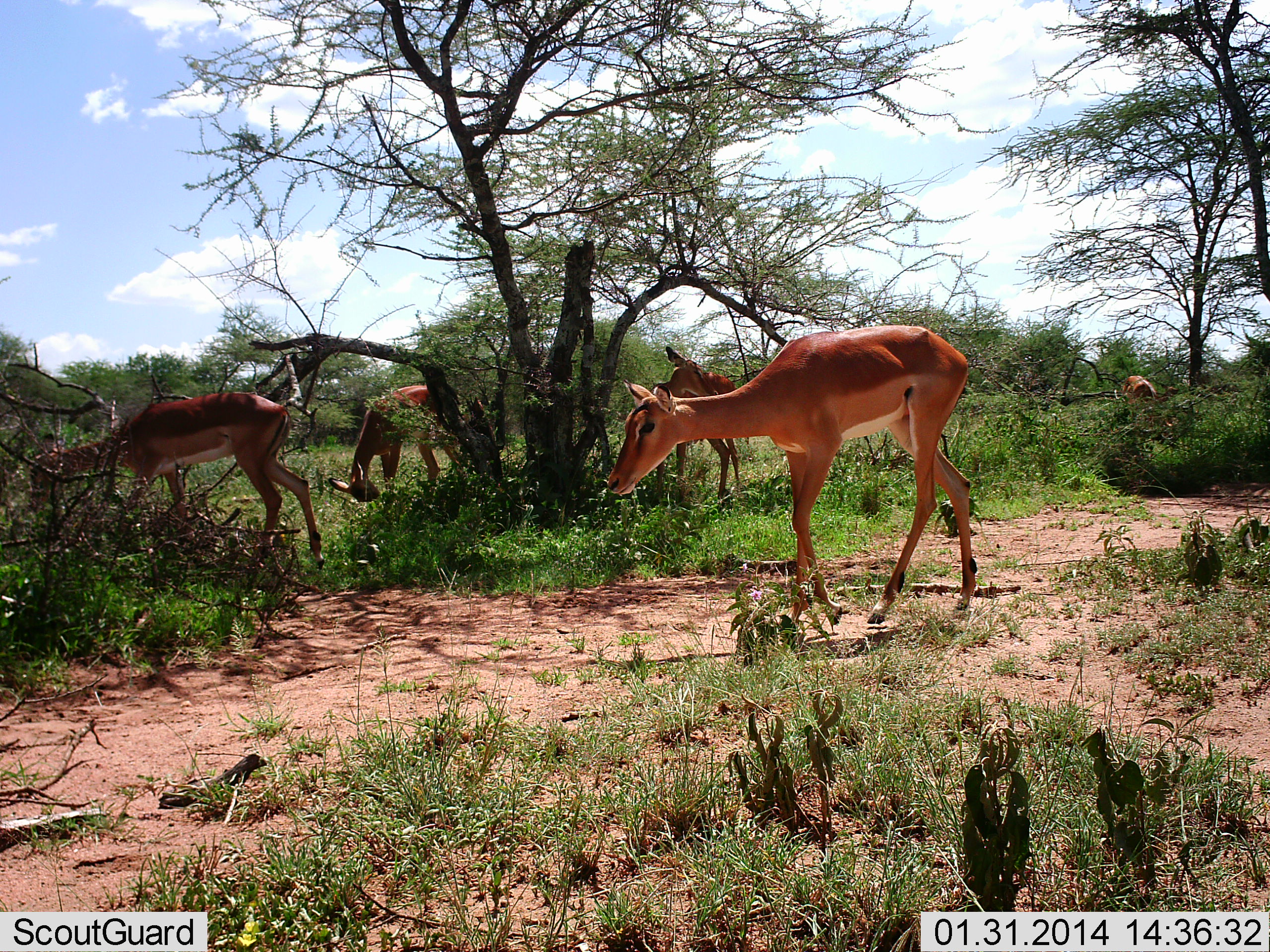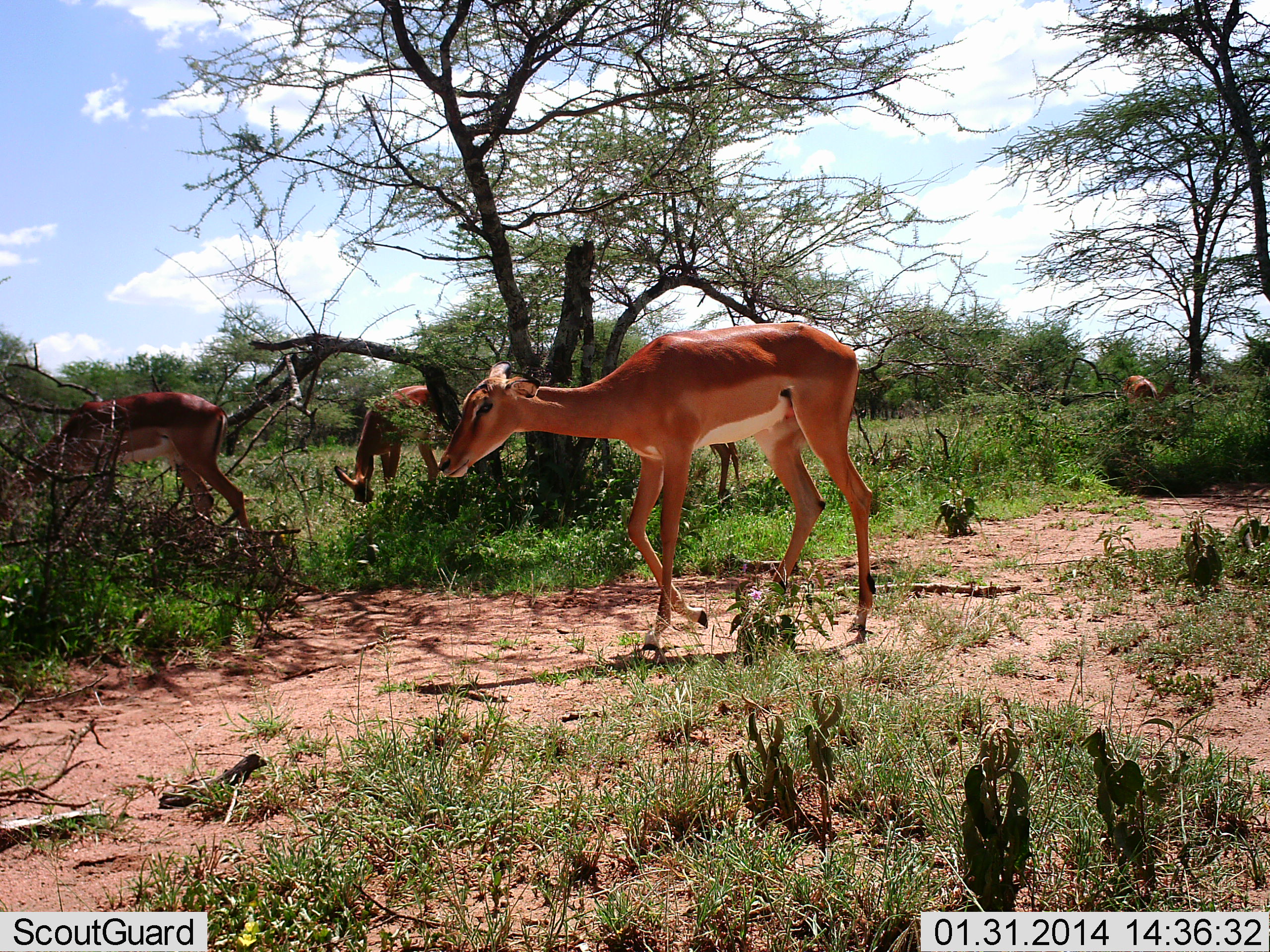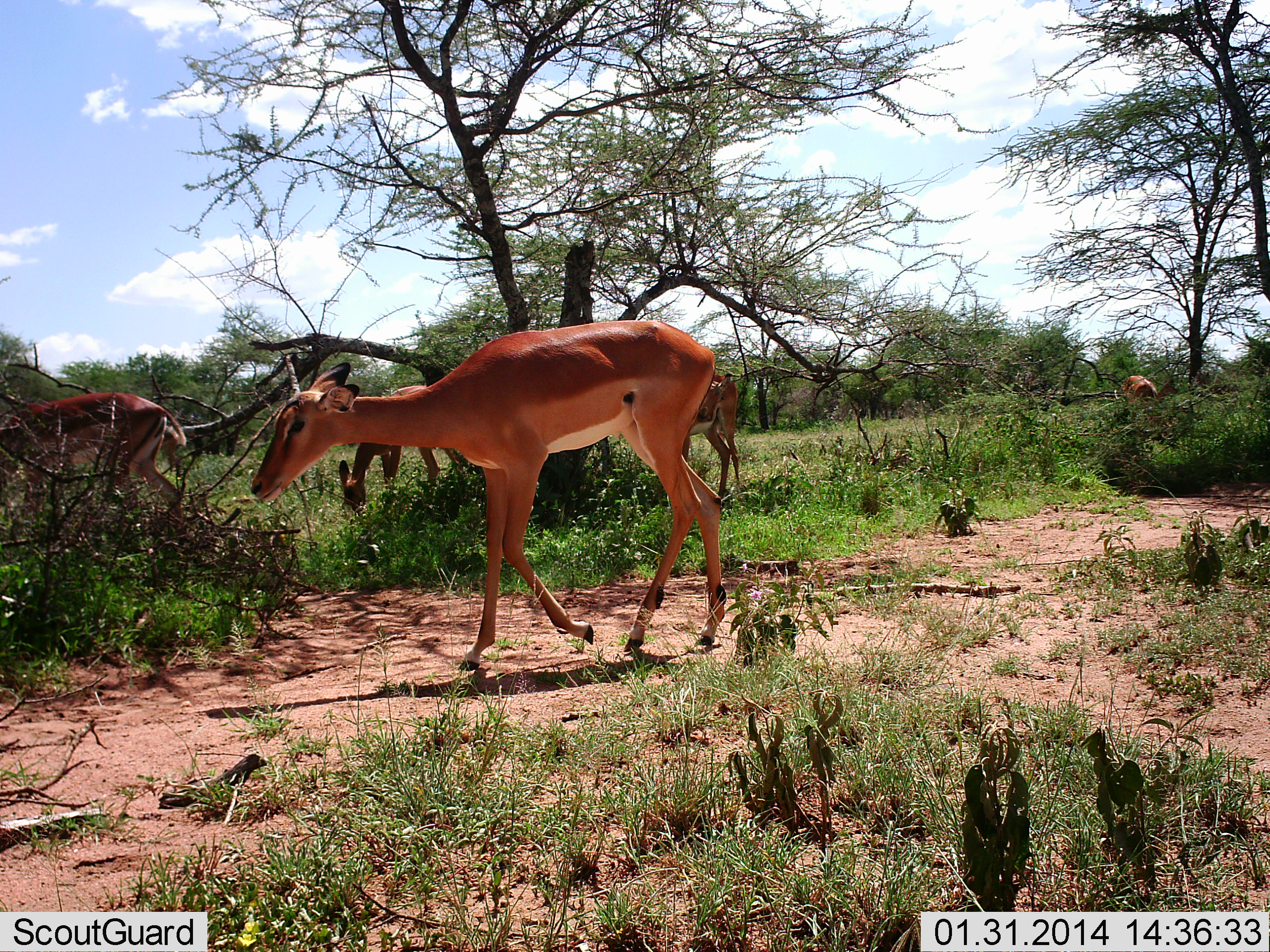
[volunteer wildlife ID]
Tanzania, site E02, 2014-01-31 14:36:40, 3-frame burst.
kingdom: Animalia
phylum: Chordata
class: Mammalia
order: Artiodactyla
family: Bovidae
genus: Aepyceros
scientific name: Aepyceros melampus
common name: impala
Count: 5.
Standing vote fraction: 10%.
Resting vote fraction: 0%.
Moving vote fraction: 80%.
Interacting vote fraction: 10%.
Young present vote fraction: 0%.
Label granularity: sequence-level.